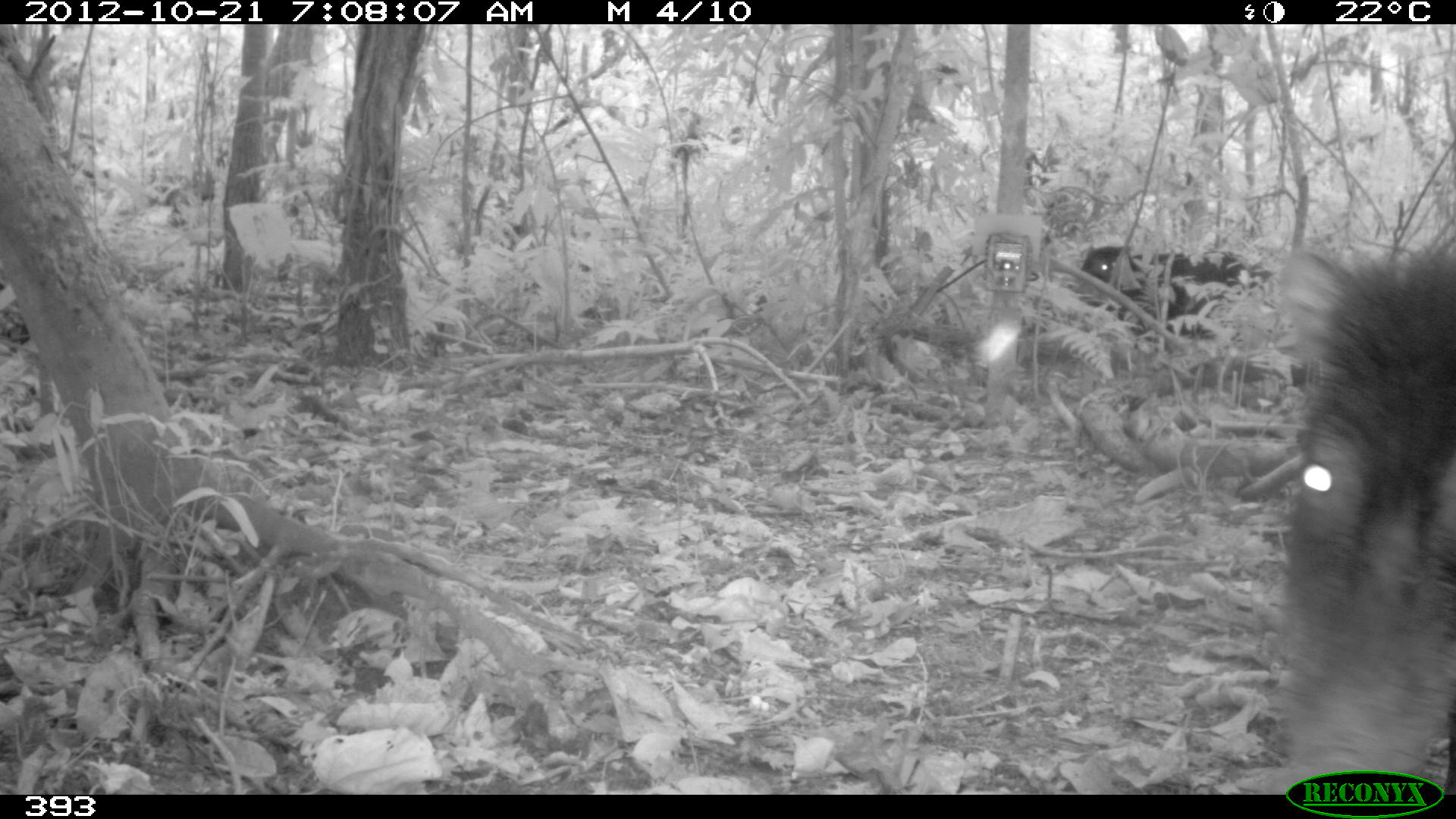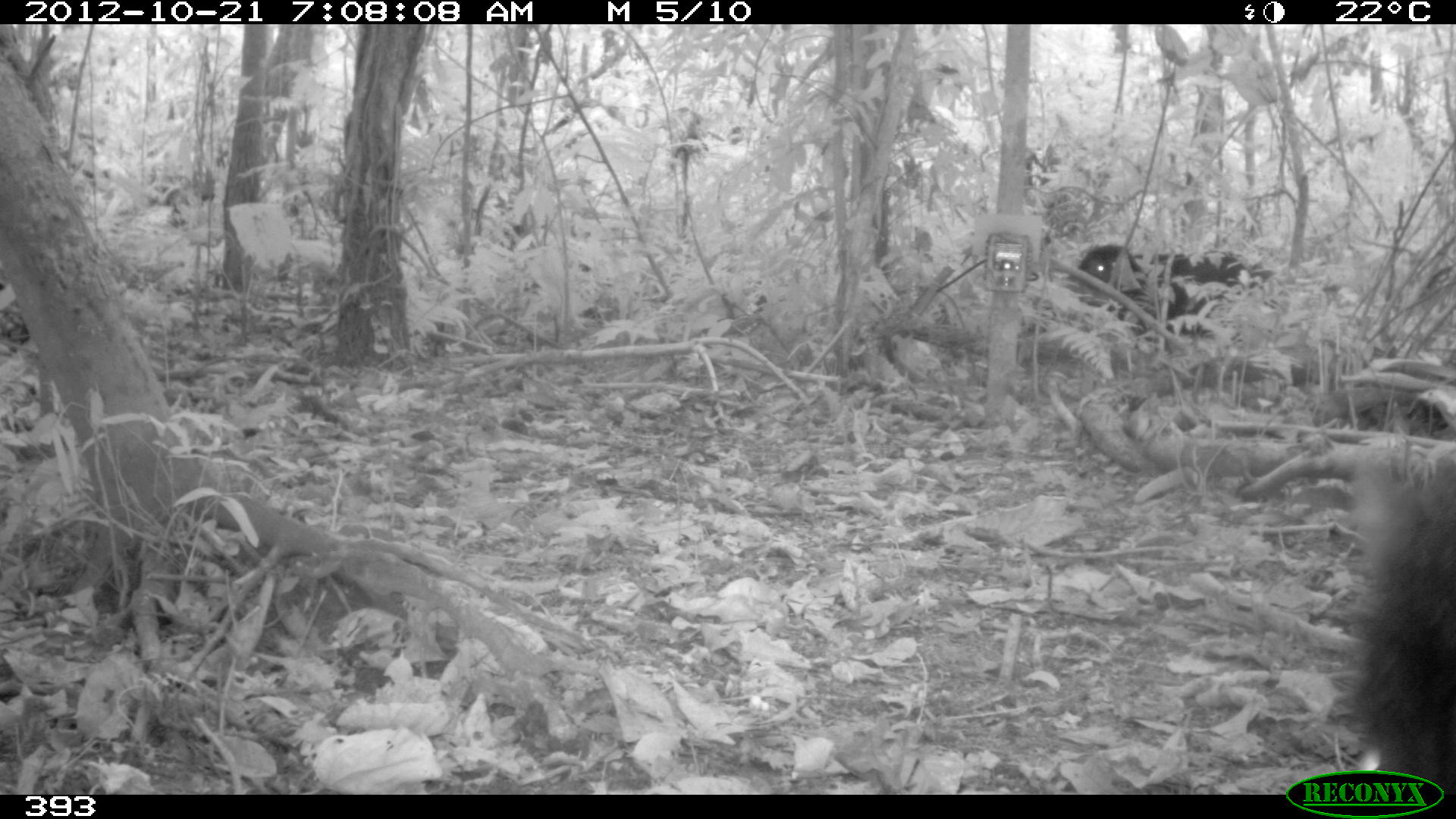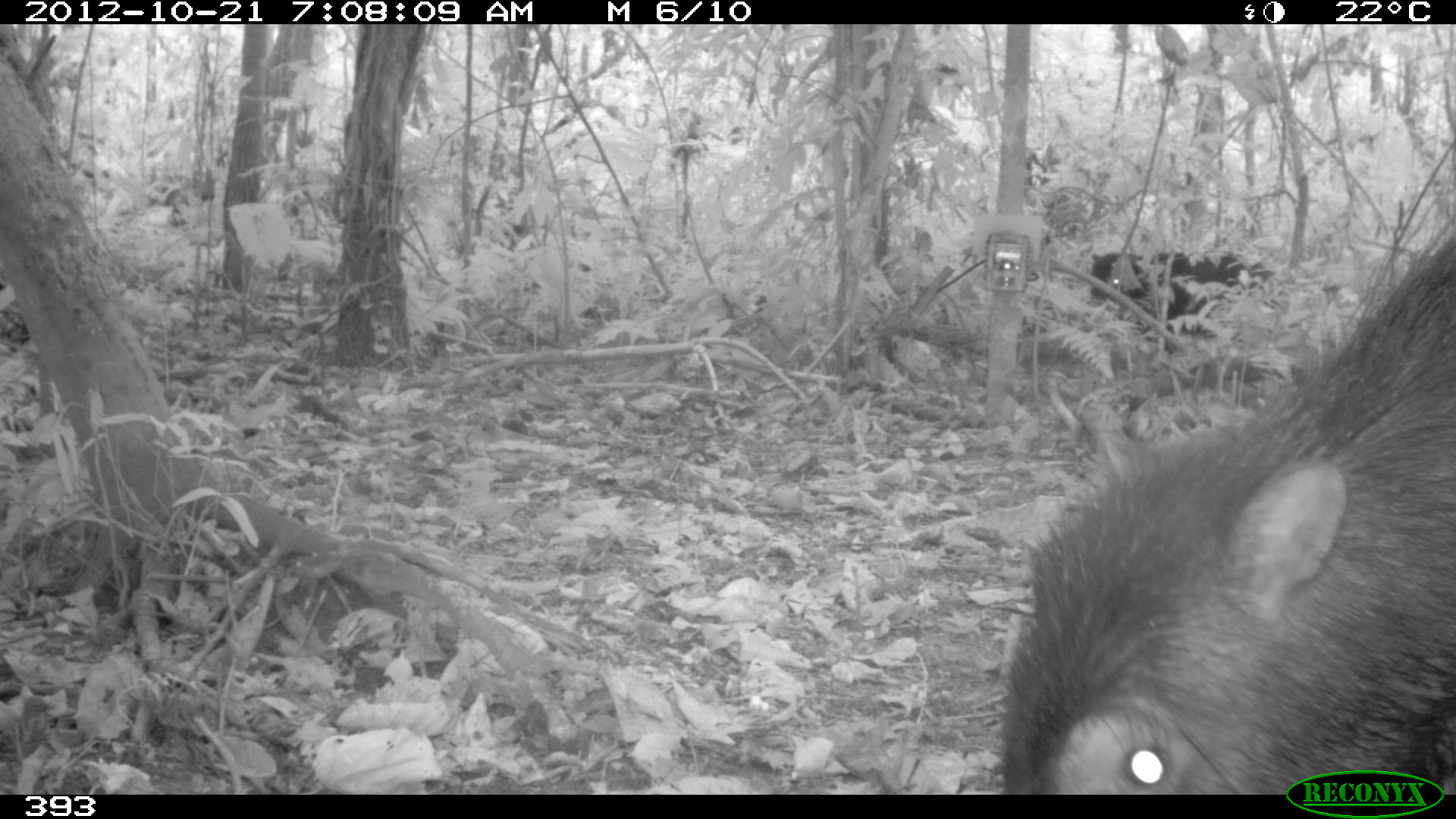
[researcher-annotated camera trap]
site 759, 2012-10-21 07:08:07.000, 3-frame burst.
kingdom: Animalia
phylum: Chordata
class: Mammalia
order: Artiodactyla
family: Tayassuidae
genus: Tayassu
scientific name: Tayassu pecari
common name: white-lipped peccary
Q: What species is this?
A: Tayassu pecari (white-lipped peccary).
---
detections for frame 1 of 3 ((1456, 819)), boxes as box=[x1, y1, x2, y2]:
tayassu pecari: box=[1277, 242, 1449, 781]; box=[1074, 244, 1271, 353]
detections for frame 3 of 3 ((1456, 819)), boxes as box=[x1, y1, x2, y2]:
tayassu pecari: box=[999, 232, 1456, 795]; box=[1086, 250, 1277, 354]